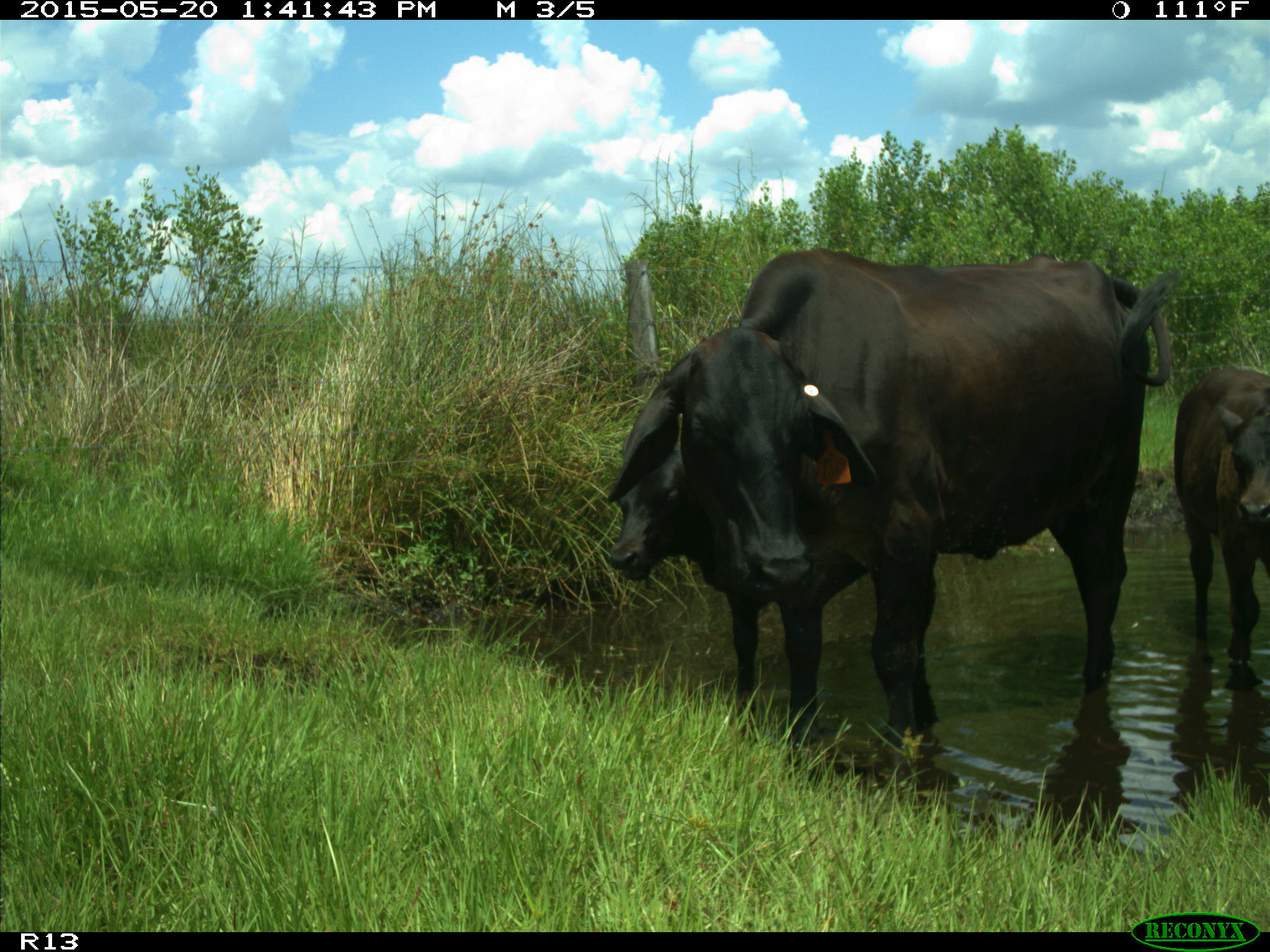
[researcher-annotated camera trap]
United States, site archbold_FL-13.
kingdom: Animalia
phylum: Chordata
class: Mammalia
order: Artiodactyla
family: Bovidae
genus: Bos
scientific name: Bos taurus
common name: domestic cow